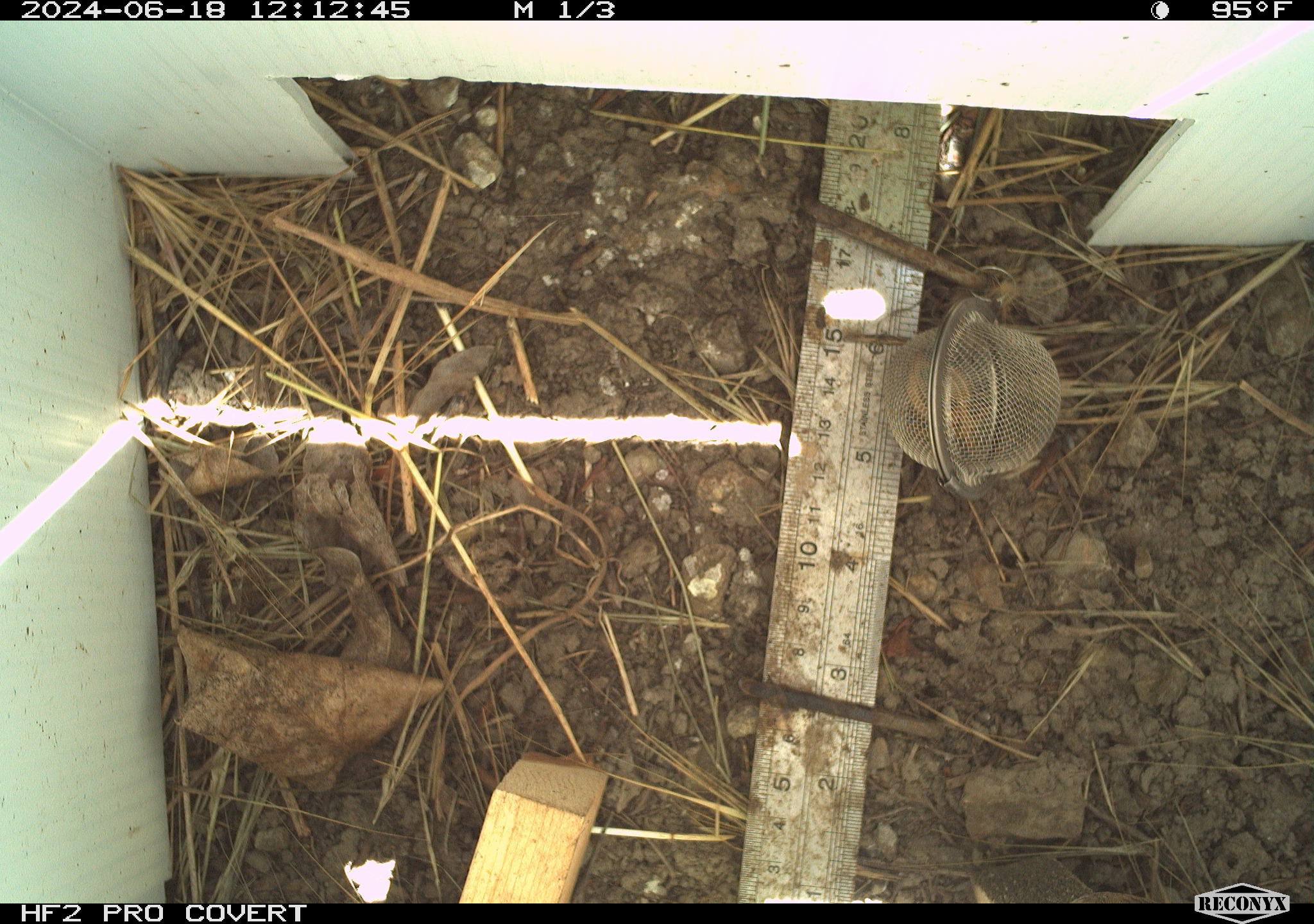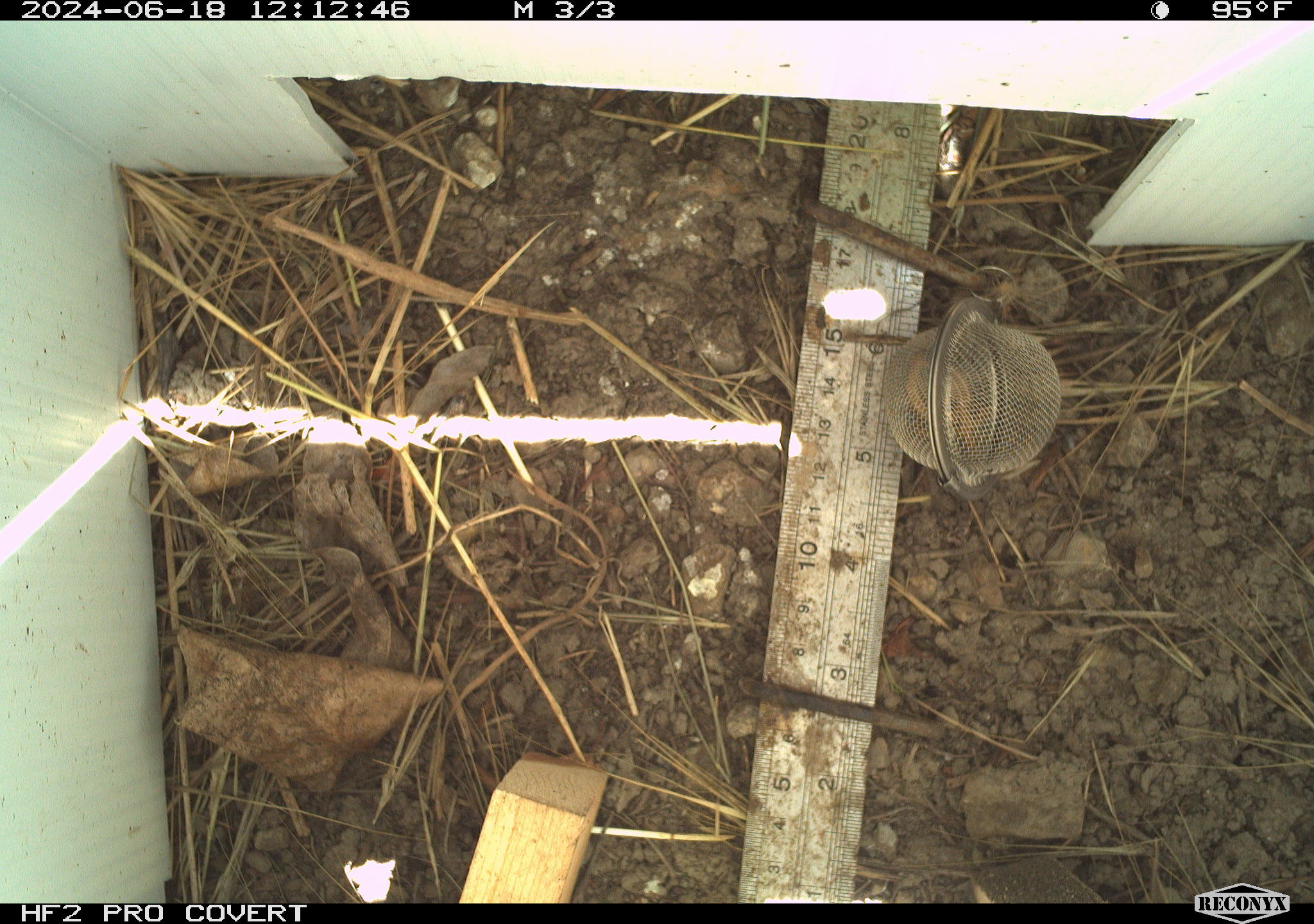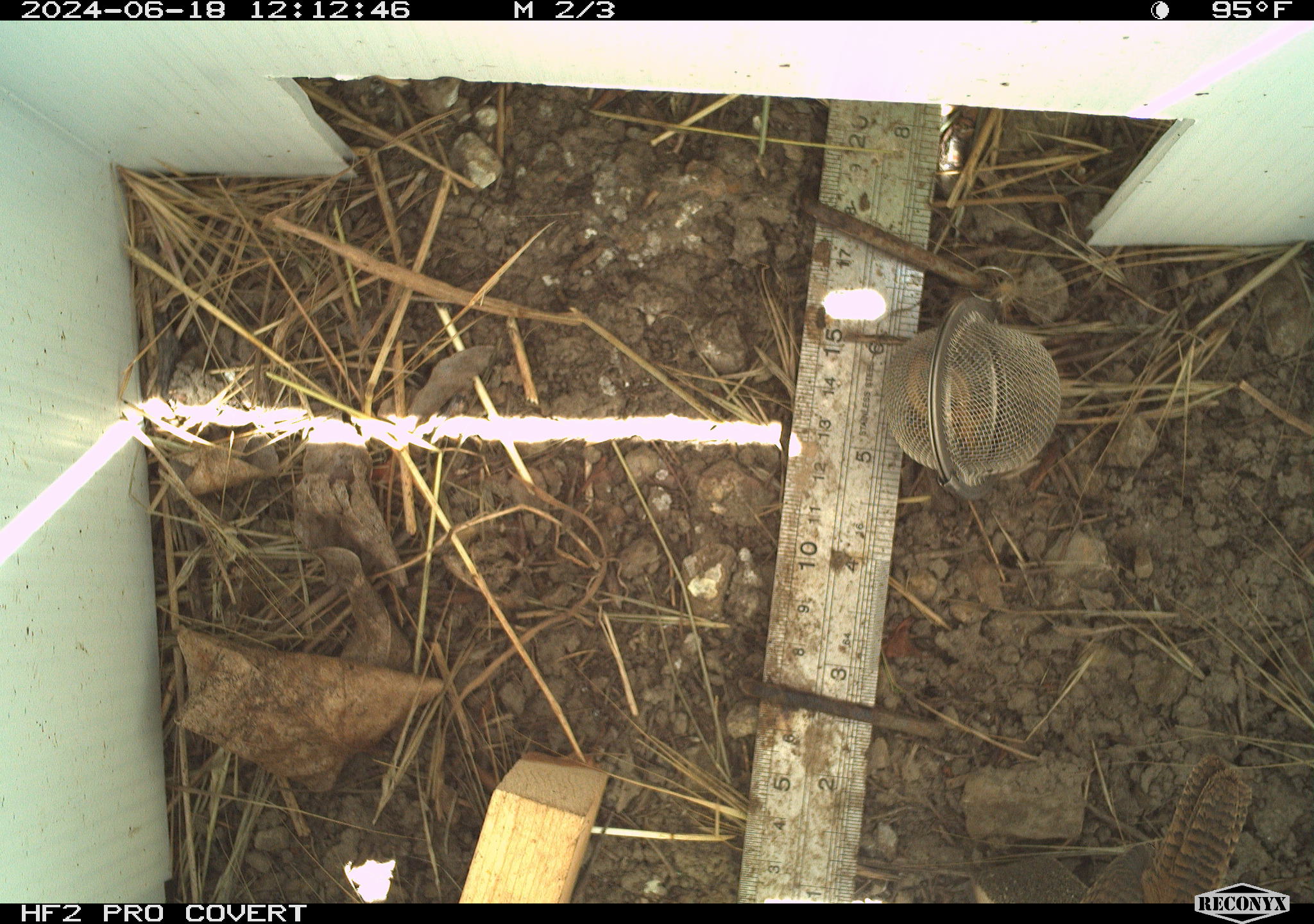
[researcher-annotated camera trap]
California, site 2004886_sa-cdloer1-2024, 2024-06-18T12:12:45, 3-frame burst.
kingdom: Animalia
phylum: Chordata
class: Aves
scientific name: Aves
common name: bird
Bird (Aves).